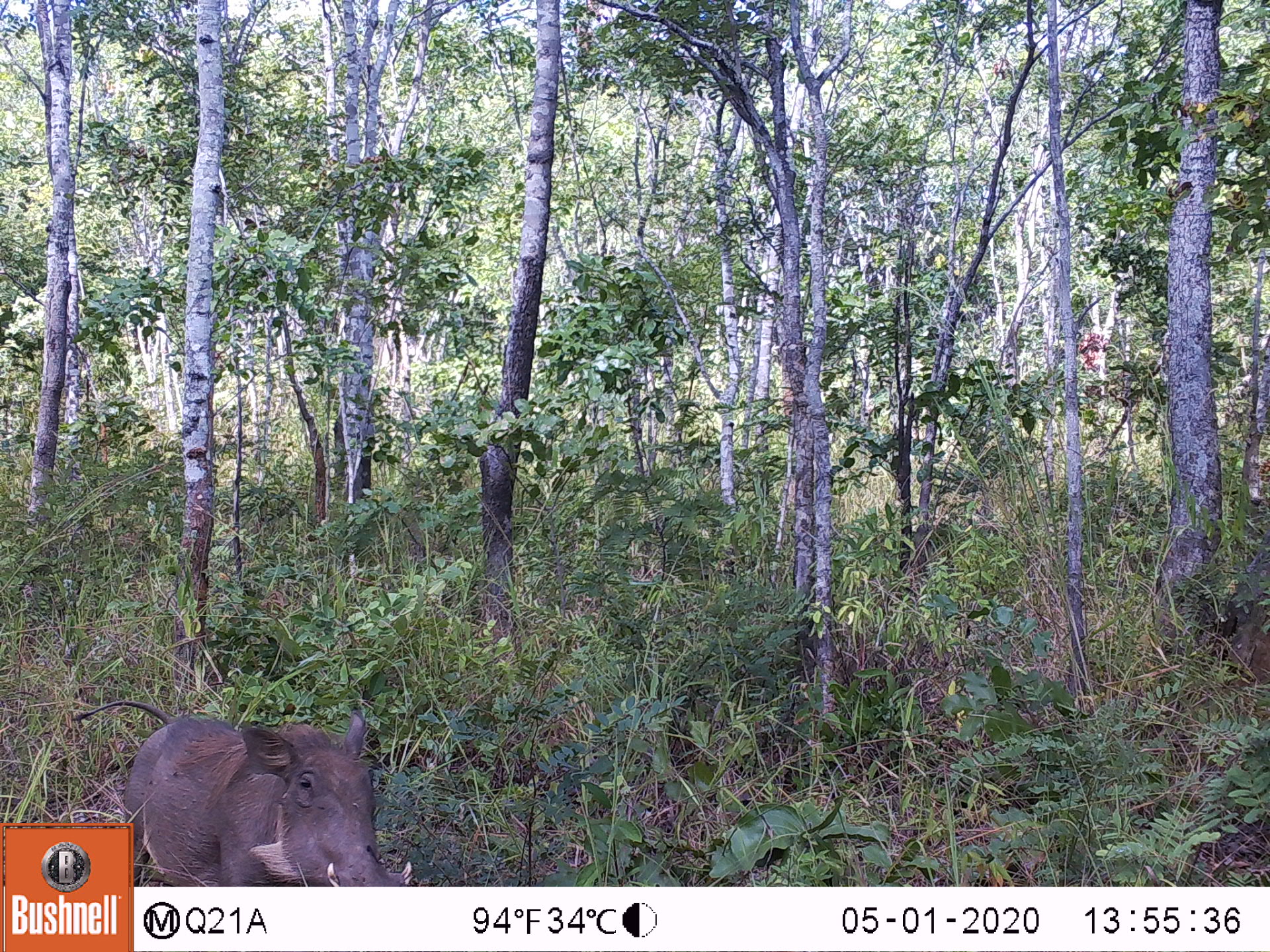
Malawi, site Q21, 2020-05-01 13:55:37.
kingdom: Animalia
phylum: Chordata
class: Mammalia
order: Artiodactyla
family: Suidae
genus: Phacochoerus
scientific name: Phacochoerus africanus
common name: common warthog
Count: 1.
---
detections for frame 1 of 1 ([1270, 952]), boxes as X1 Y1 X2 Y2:
common warthog: 135 708 413 880